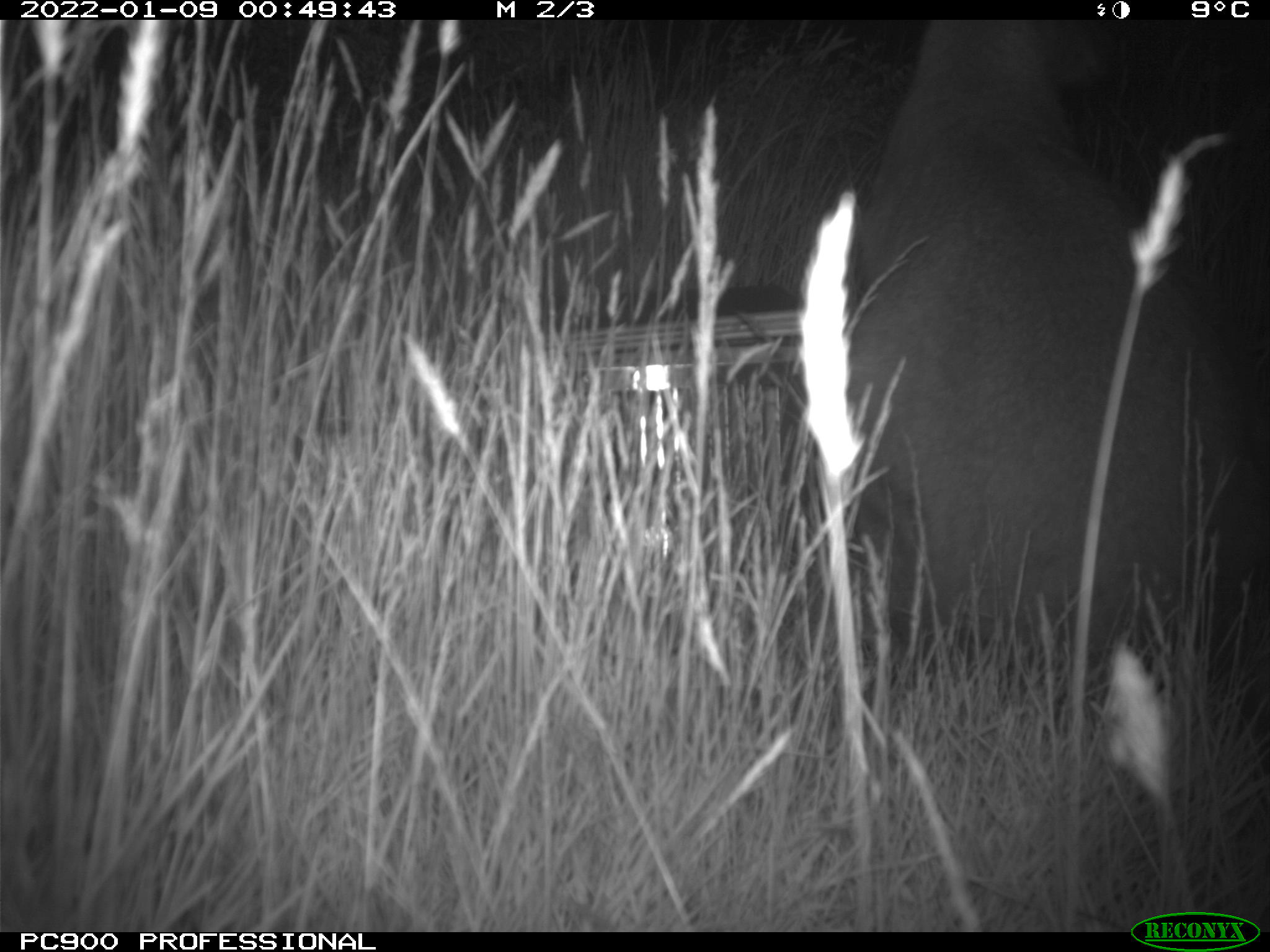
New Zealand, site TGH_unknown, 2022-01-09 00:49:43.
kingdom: Animalia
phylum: Chordata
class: Mammalia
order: Diprotodontia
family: Macropodidae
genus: Notamacropus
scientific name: Notamacropus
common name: wallaby